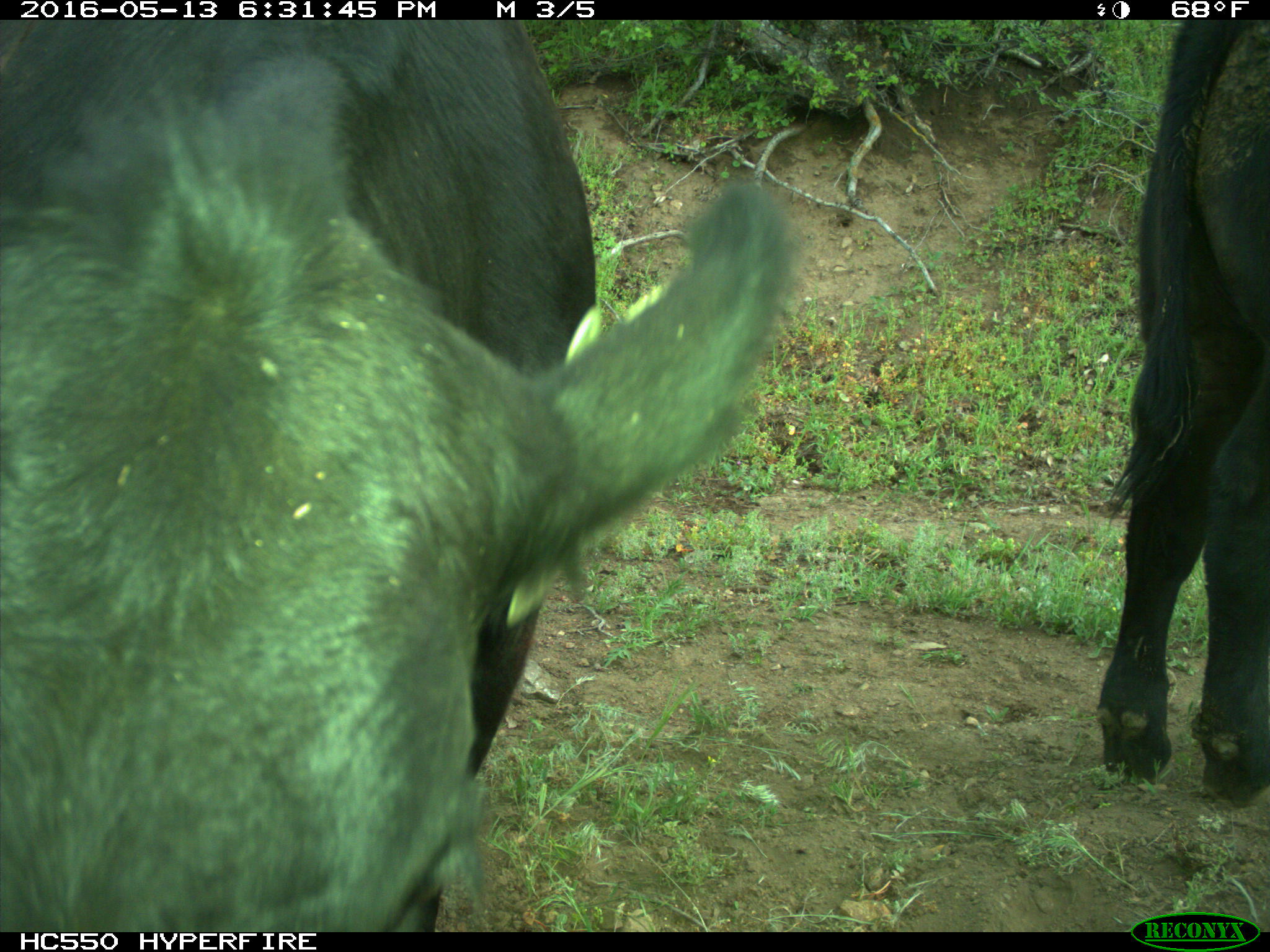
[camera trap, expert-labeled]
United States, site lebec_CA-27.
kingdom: Animalia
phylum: Chordata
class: Mammalia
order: Artiodactyla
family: Bovidae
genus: Bos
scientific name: Bos taurus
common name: domestic cow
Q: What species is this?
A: Bos taurus (domestic cow).